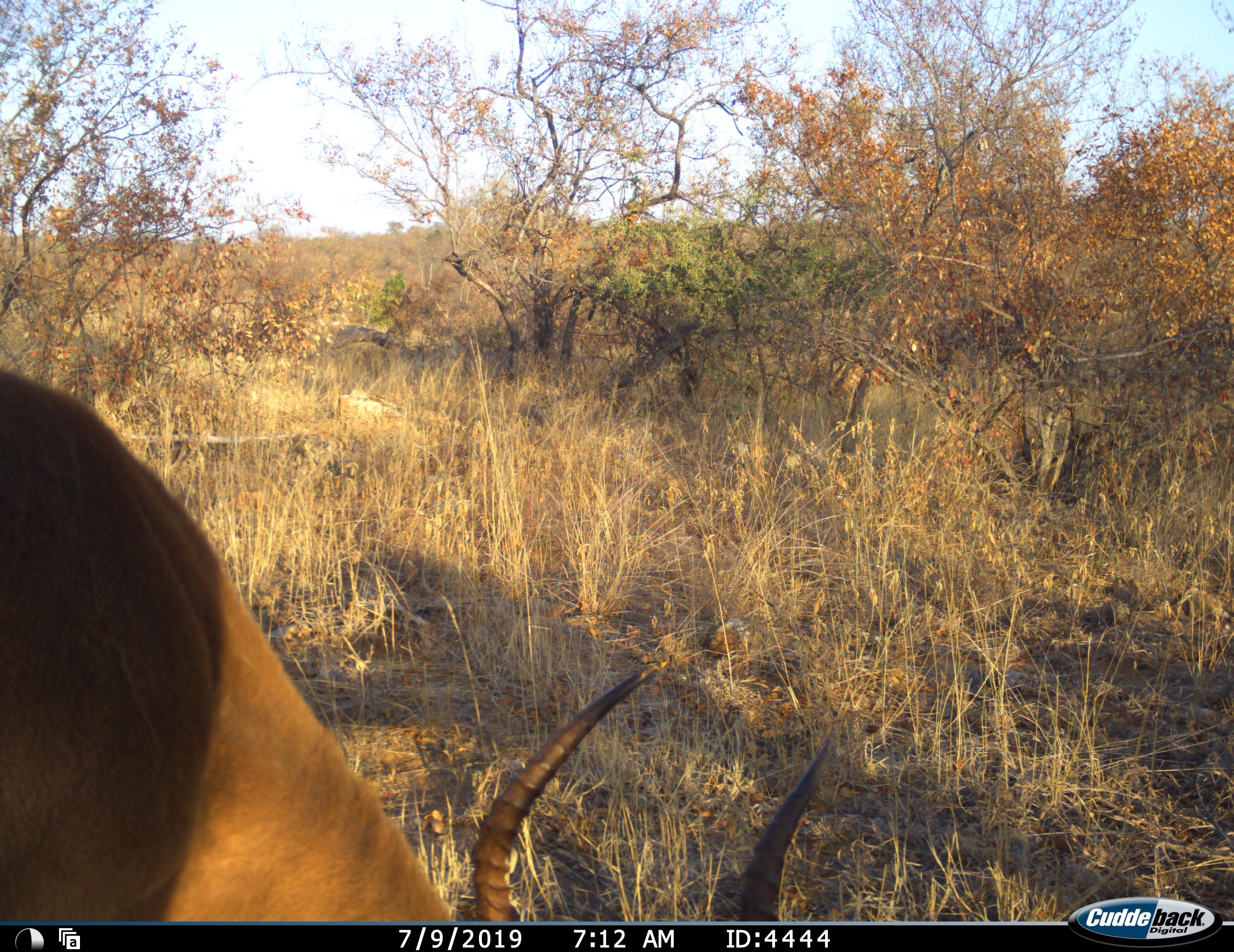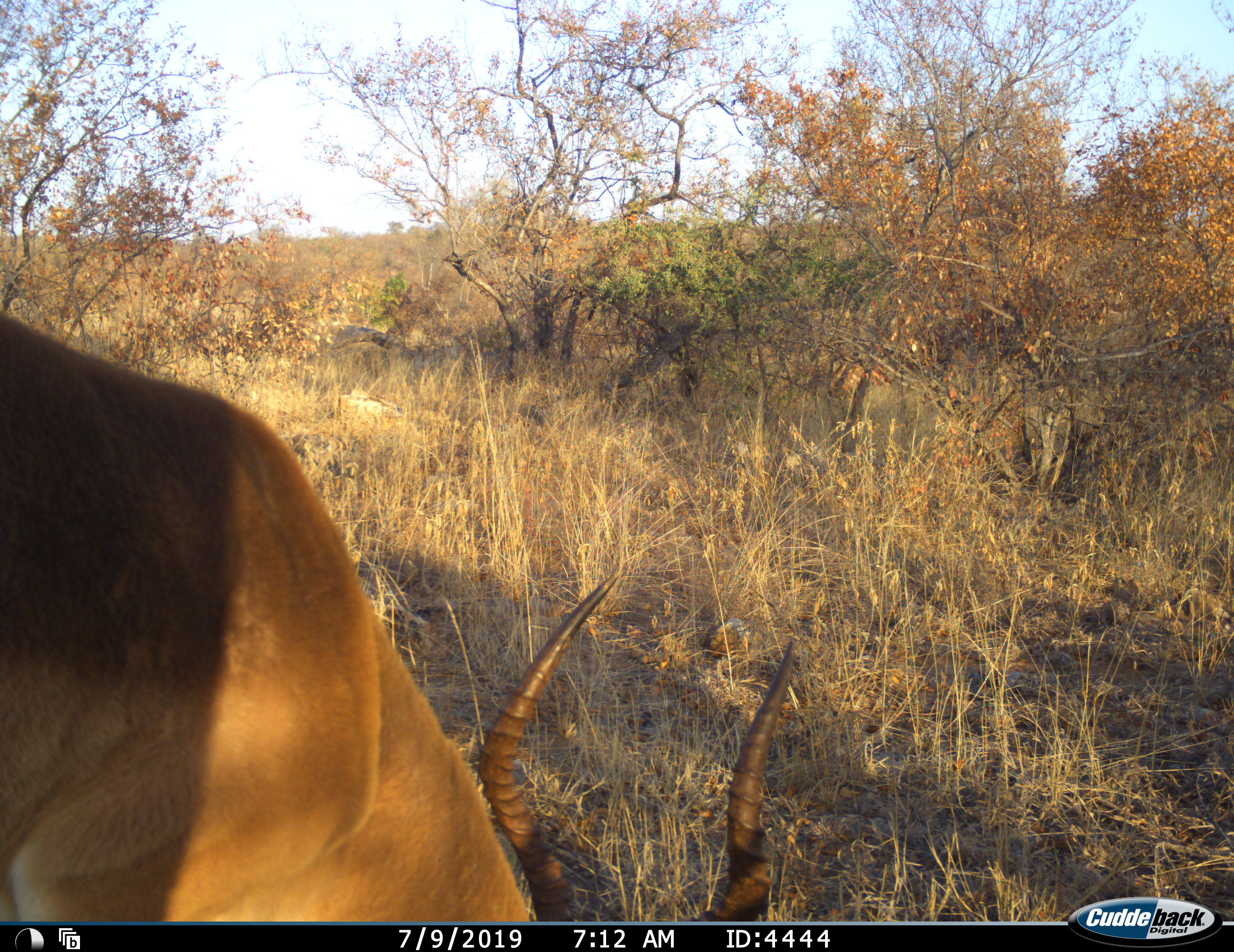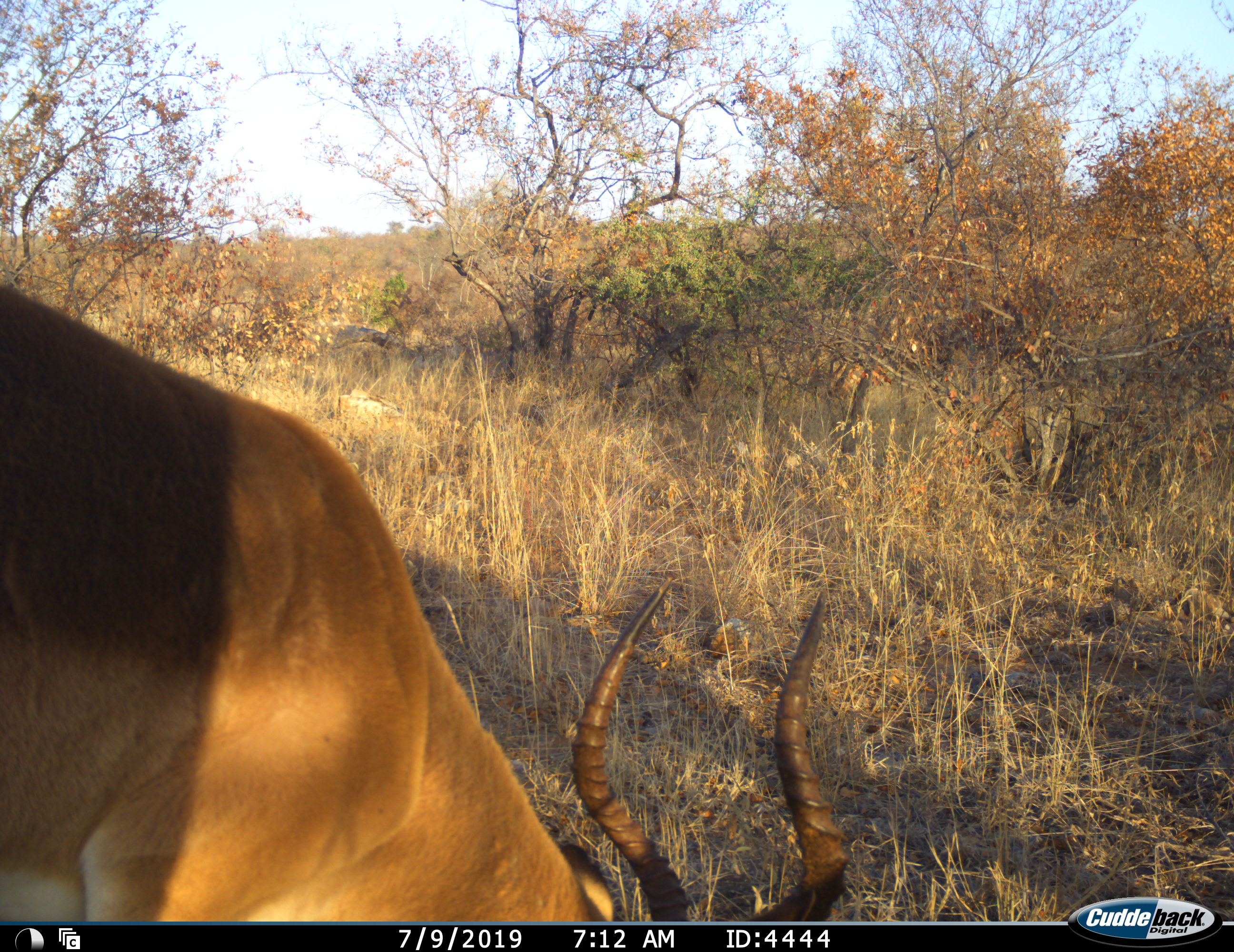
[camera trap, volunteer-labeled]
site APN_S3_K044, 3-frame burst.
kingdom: Animalia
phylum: Chordata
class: Mammalia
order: Artiodactyla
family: Bovidae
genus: Aepyceros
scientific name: Aepyceros melampus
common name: impala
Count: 1.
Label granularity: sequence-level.